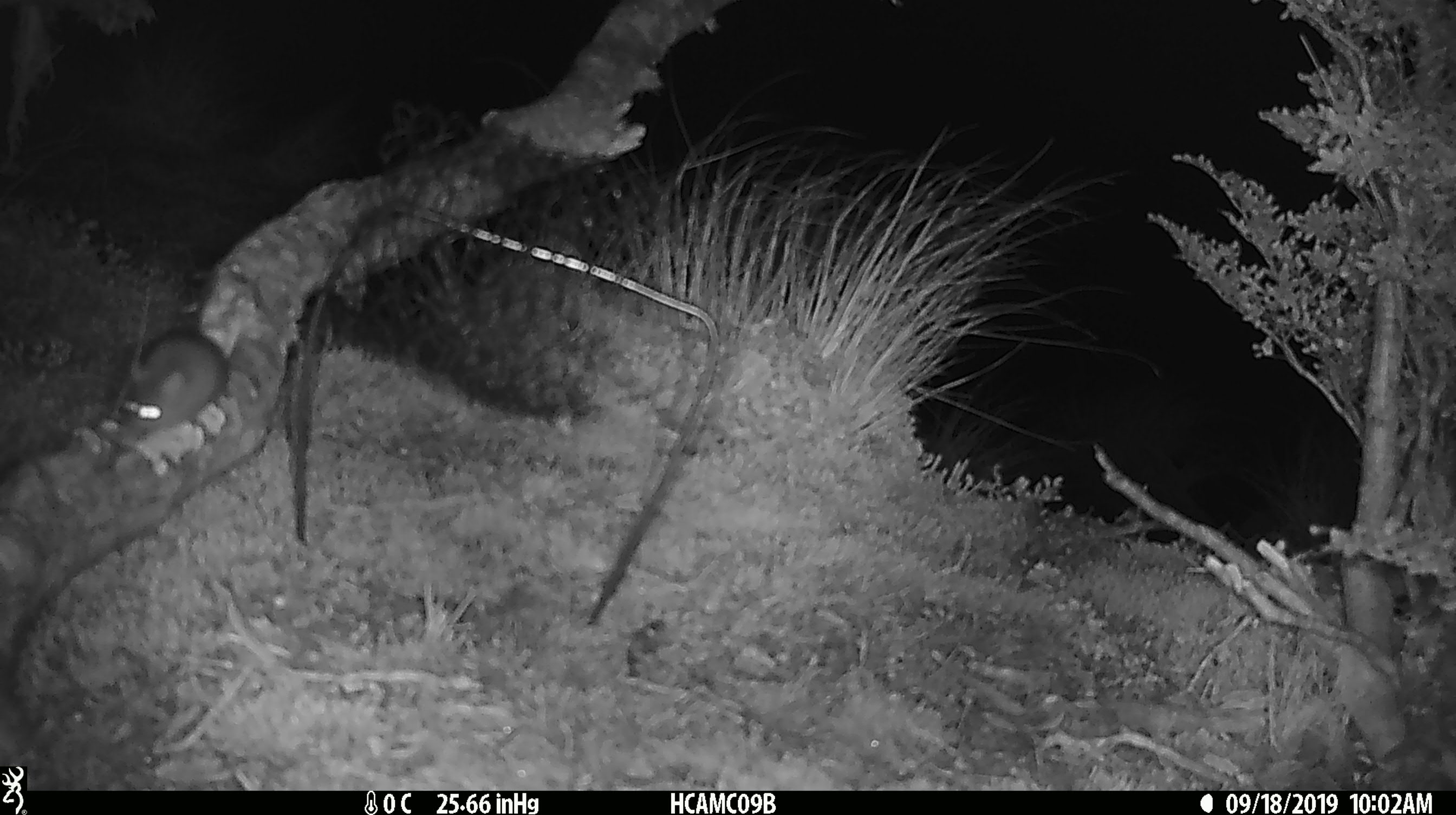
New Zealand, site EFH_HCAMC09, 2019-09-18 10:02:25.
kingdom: Animalia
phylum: Chordata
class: Mammalia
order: Rodentia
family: Muridae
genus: Mus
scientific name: Mus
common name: mouse